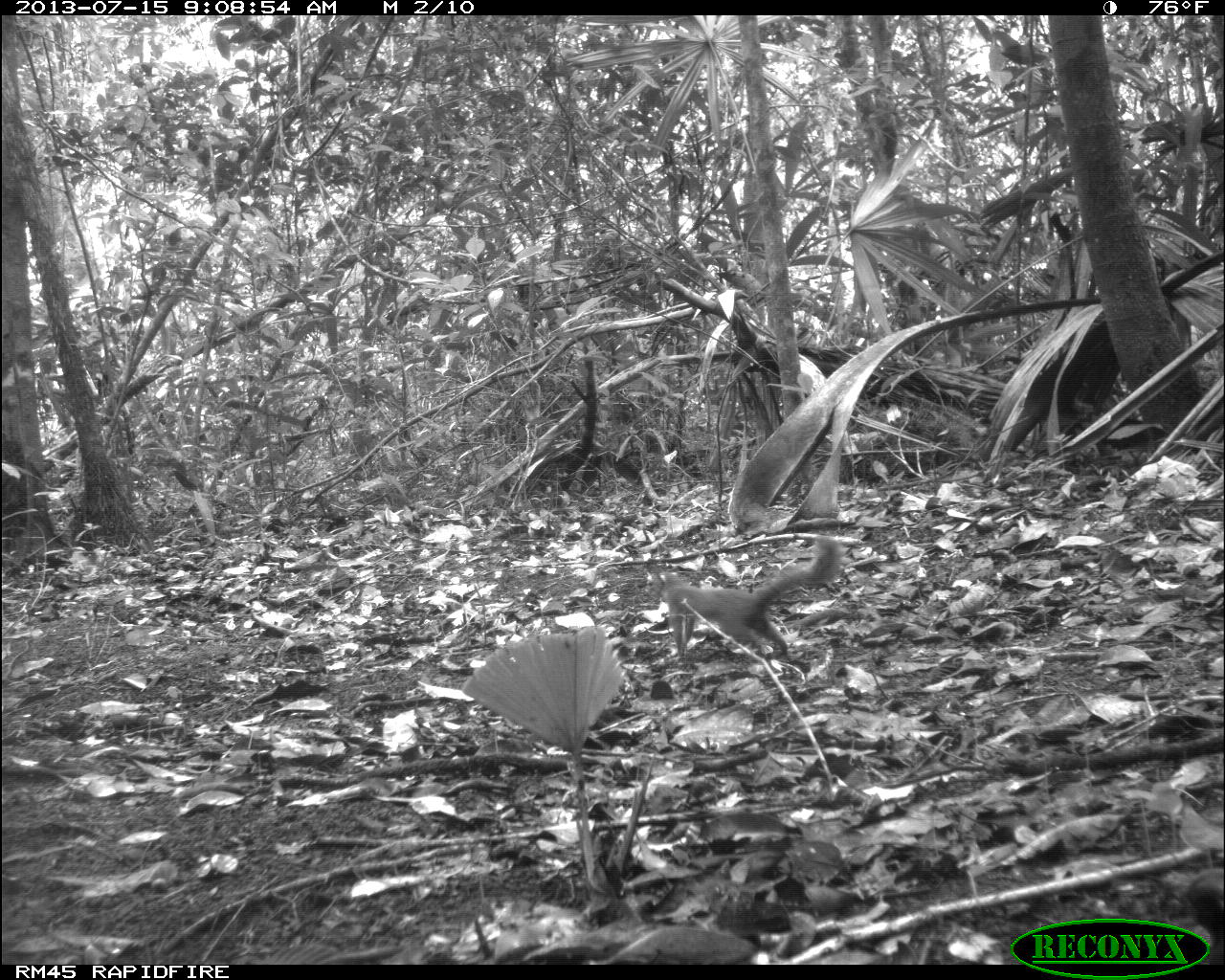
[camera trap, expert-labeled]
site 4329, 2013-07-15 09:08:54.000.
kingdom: Animalia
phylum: Chordata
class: Mammalia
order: Rodentia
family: Sciuridae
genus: Sciurus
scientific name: Sciurus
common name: squirrel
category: sciurus sp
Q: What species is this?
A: Sciurus sp (squirrel) (Sciurus).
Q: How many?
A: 1.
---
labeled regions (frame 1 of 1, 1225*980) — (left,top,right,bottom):
sciurus sp: (644,535,840,661)